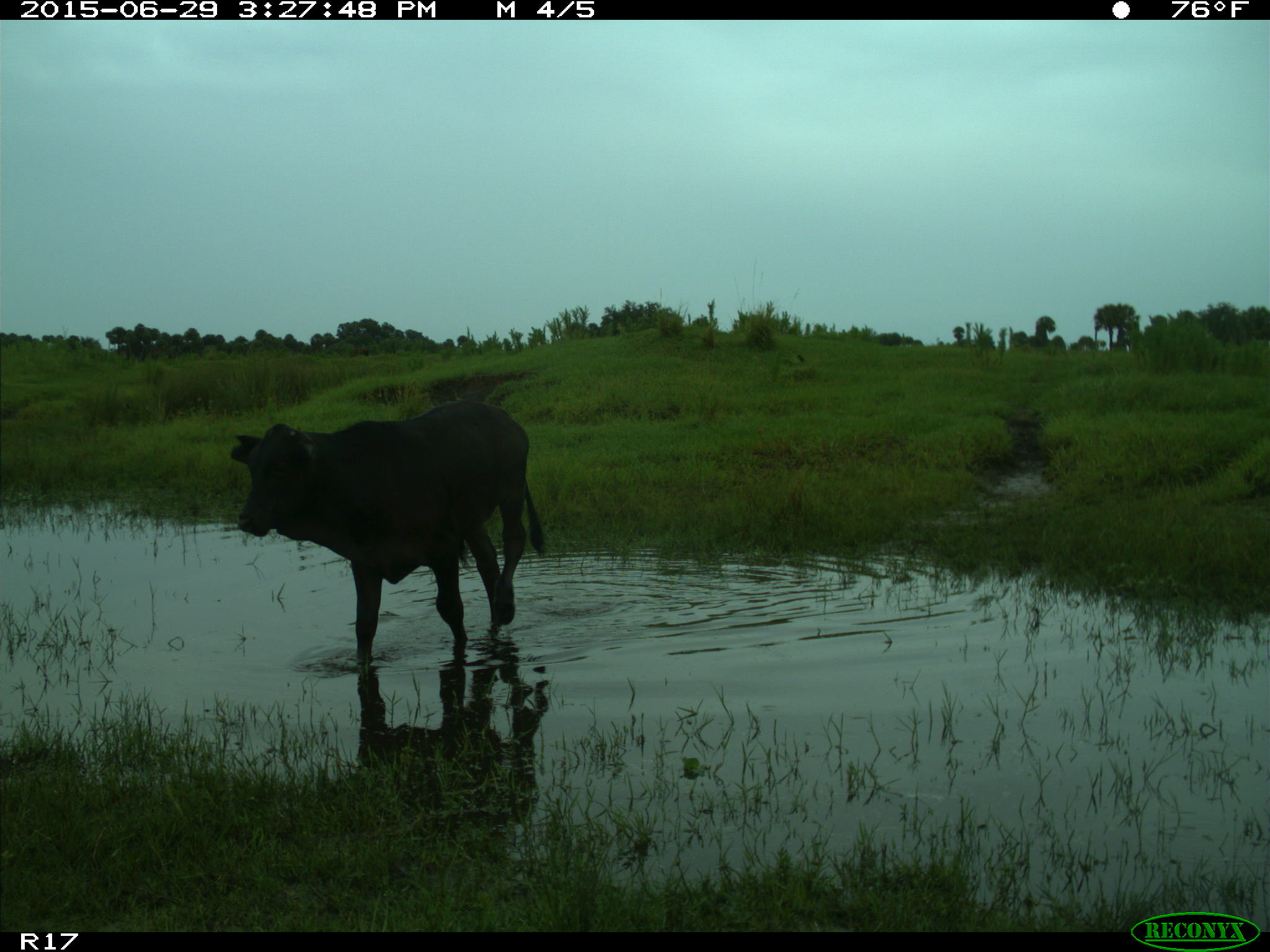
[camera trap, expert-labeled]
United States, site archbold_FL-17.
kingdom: Animalia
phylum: Chordata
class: Mammalia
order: Artiodactyla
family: Bovidae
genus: Bos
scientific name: Bos taurus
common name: domestic cow